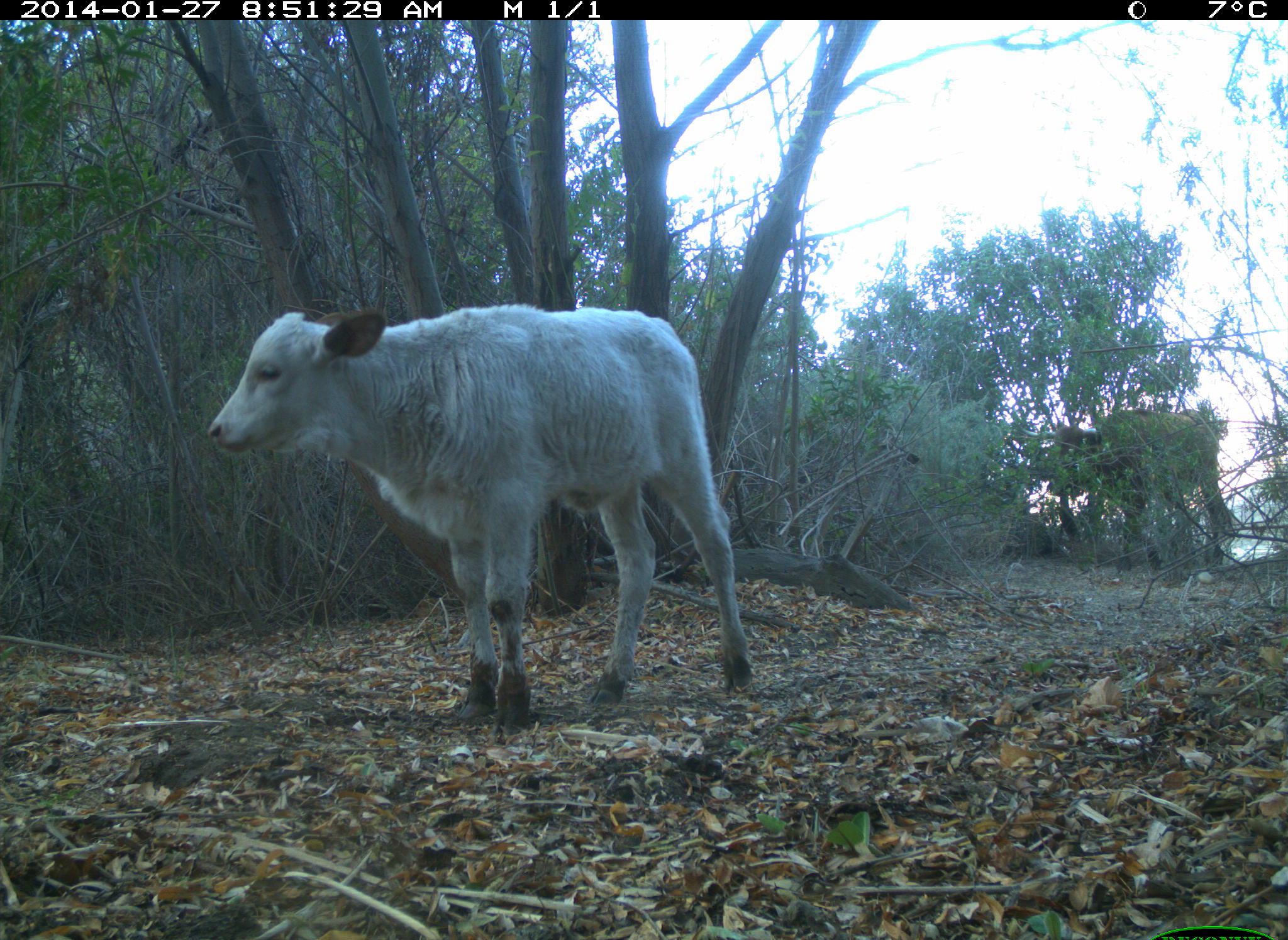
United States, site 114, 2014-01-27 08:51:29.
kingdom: Animalia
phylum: Chordata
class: Mammalia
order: Artiodactyla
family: Bovidae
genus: Bos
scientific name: Bos taurus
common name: cow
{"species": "cow (Bos taurus)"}